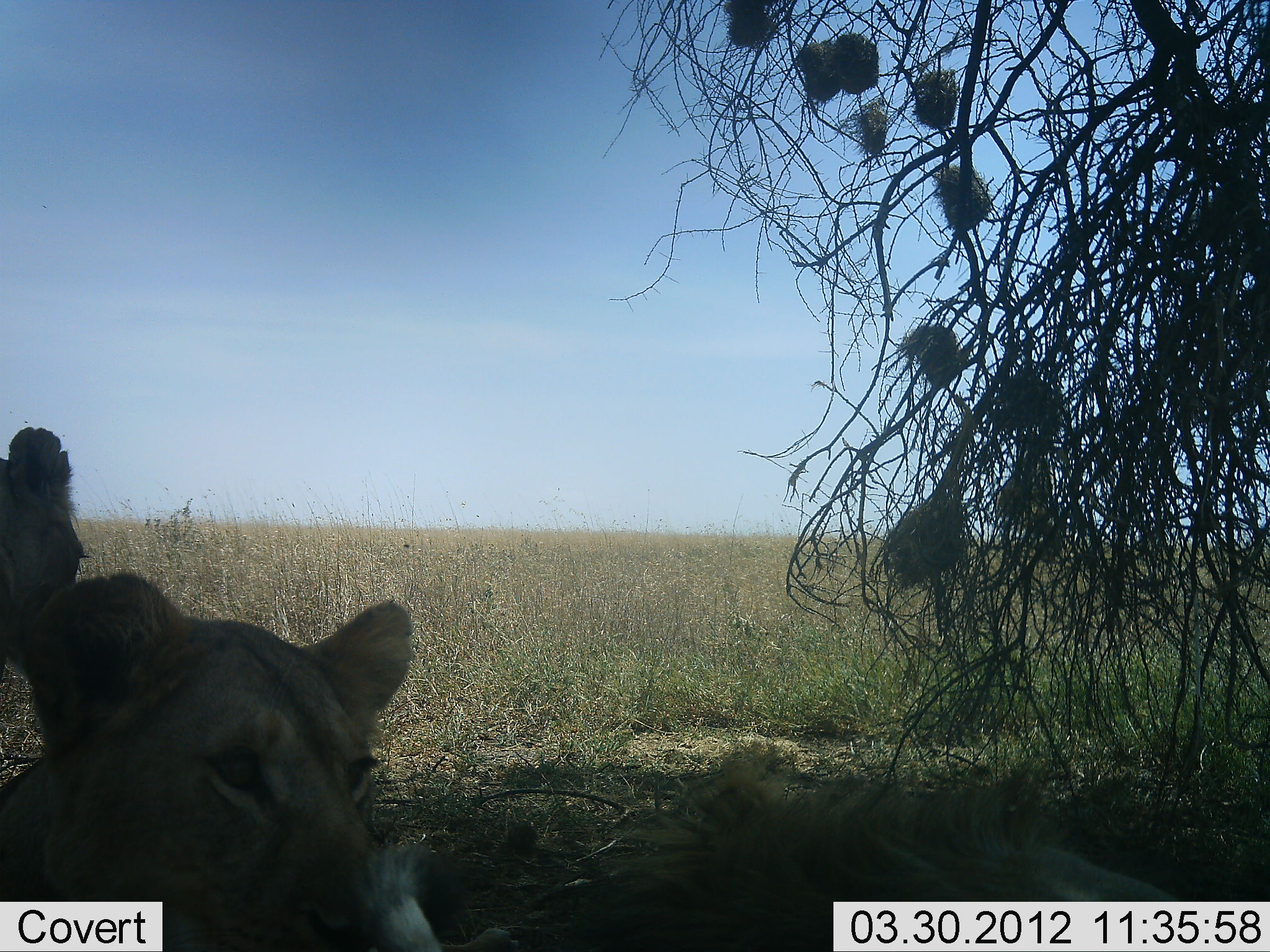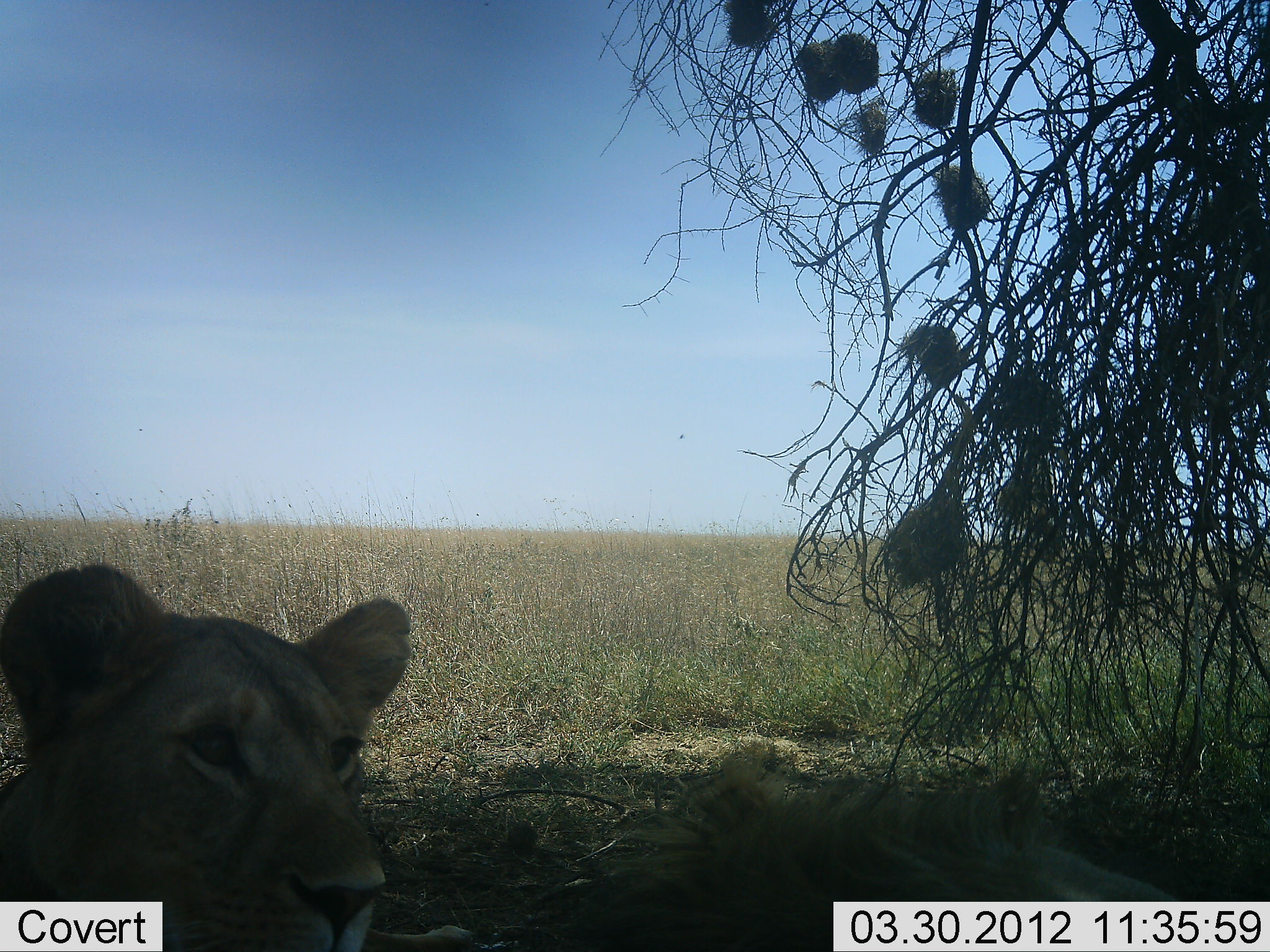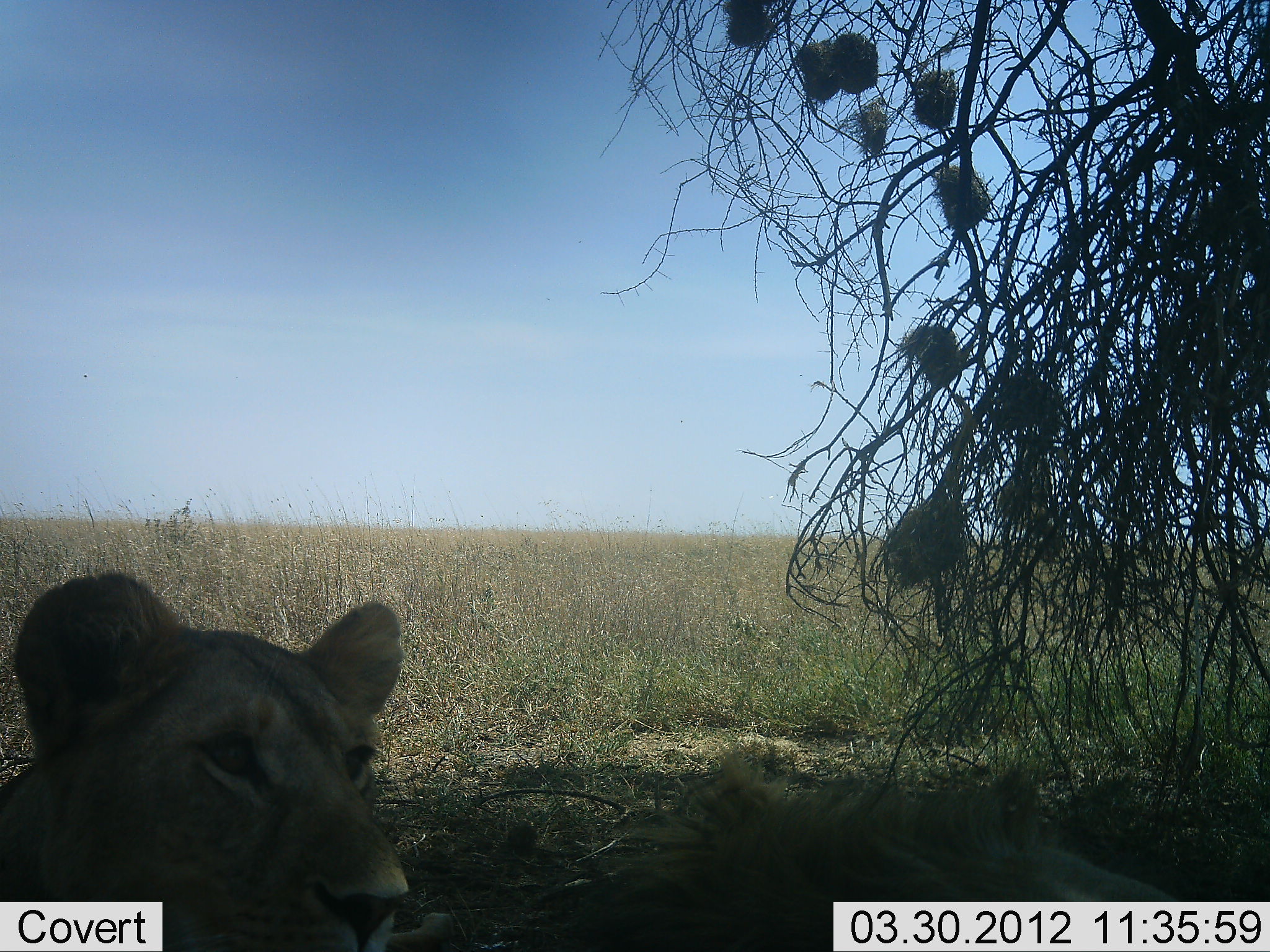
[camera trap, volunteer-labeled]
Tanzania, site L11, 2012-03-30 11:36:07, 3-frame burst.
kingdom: Animalia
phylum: Chordata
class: Mammalia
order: Carnivora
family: Felidae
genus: Panthera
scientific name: Panthera leo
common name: lion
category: lionfemale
Lionfemale (lion) (Panthera leo), count 1. Behavior (volunteer vote fractions): standing 32%, resting 88%, moving 4%, interacting 0%. Young present (vote fraction): 4%. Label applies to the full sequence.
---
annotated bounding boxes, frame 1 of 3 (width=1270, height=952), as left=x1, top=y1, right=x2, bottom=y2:
animal: left=0, top=570, right=522, bottom=952; left=0, top=427, right=90, bottom=683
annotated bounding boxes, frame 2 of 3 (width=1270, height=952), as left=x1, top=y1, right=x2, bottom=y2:
animal: left=0, top=562, right=477, bottom=952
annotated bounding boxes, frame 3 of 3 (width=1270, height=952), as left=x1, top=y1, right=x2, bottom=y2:
animal: left=1, top=571, right=457, bottom=952